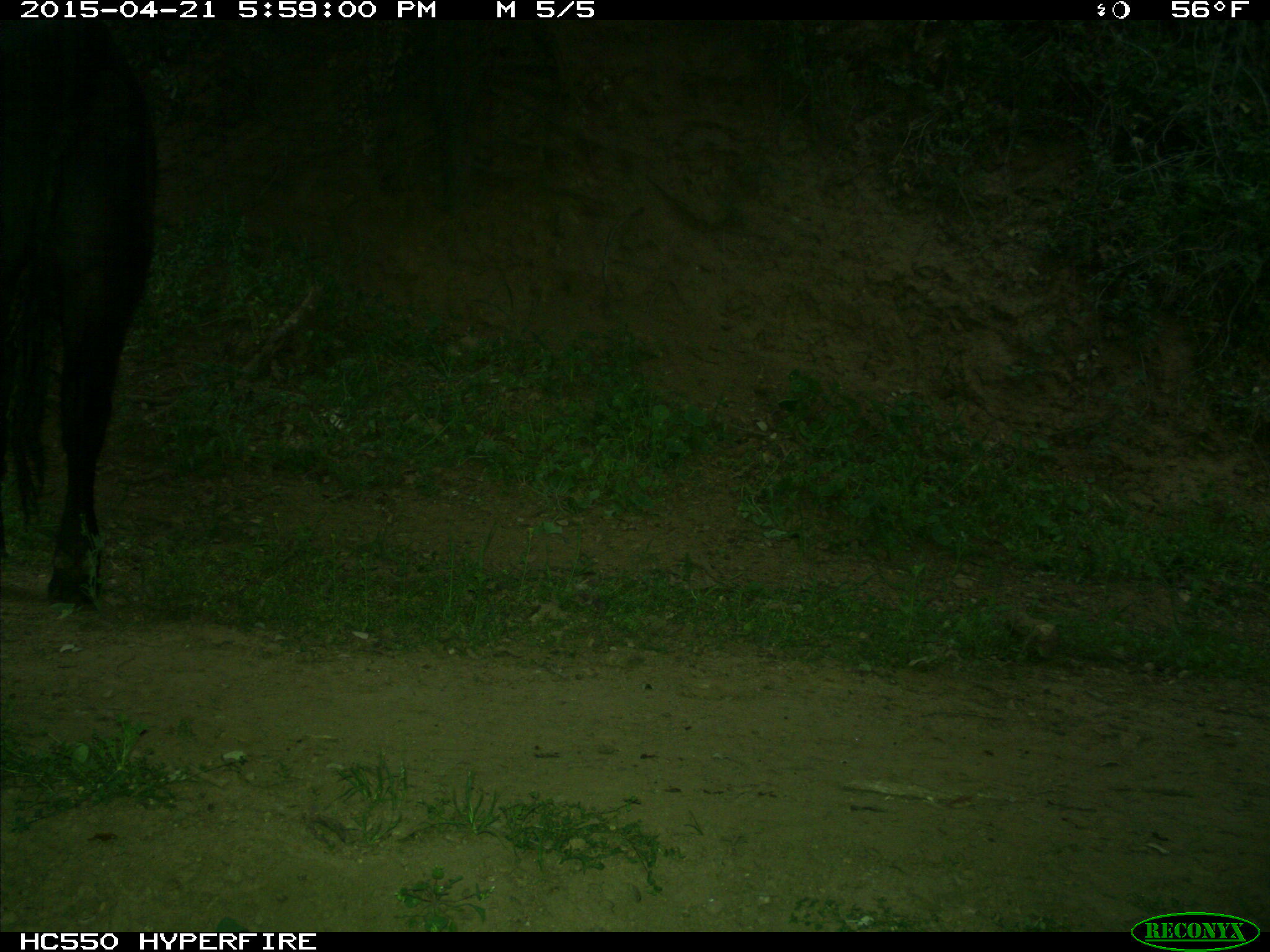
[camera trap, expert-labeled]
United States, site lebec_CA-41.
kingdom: Animalia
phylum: Chordata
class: Mammalia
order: Artiodactyla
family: Bovidae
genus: Bos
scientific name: Bos taurus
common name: domestic cow